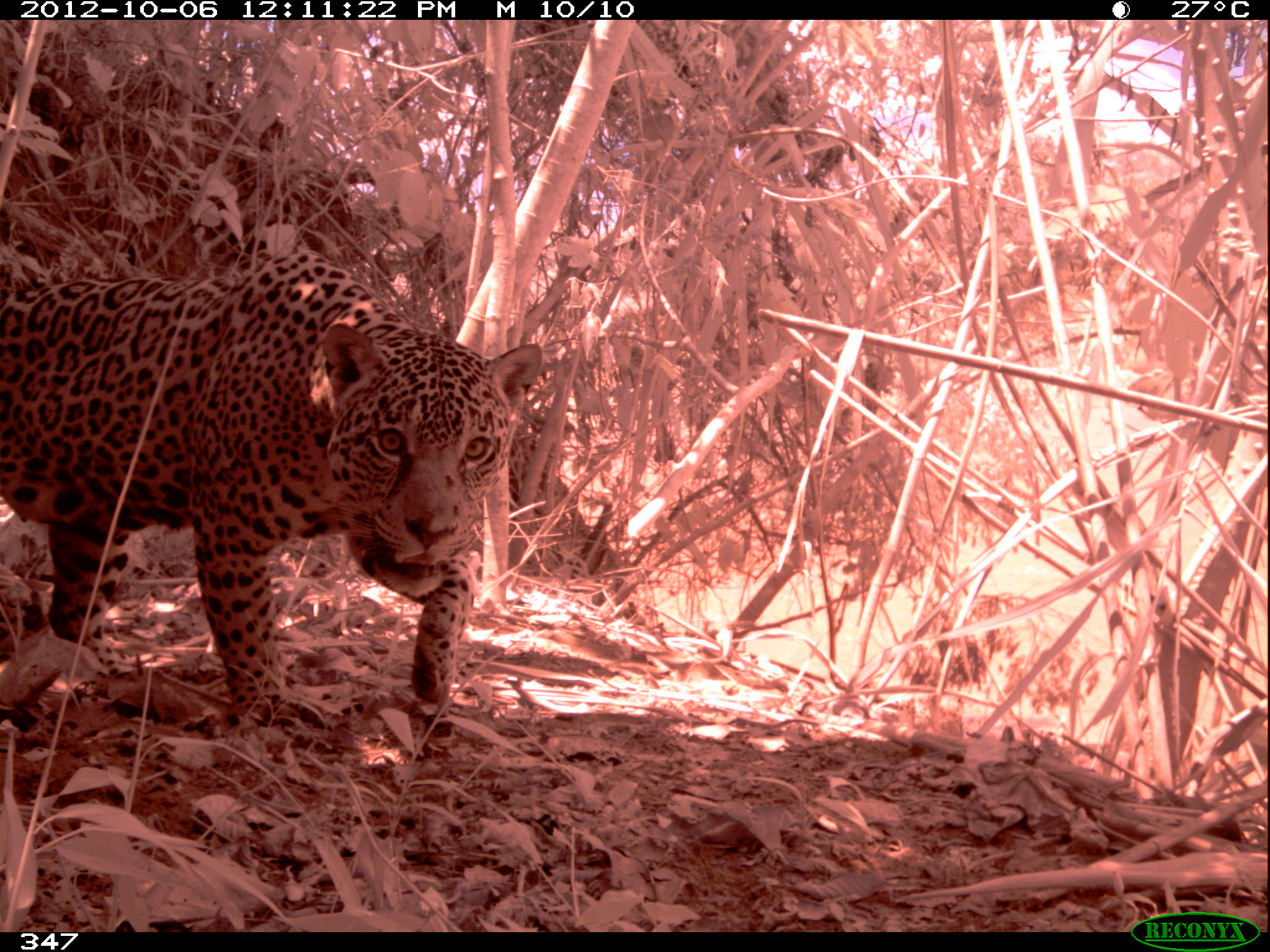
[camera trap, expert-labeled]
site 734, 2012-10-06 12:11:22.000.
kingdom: Animalia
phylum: Chordata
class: Mammalia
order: Carnivora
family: Felidae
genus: Panthera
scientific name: Panthera onca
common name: jaguar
Panthera onca (jaguar).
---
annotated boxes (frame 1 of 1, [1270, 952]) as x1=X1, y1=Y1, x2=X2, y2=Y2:
panthera onca: x1=0, y1=247, x2=545, y2=723